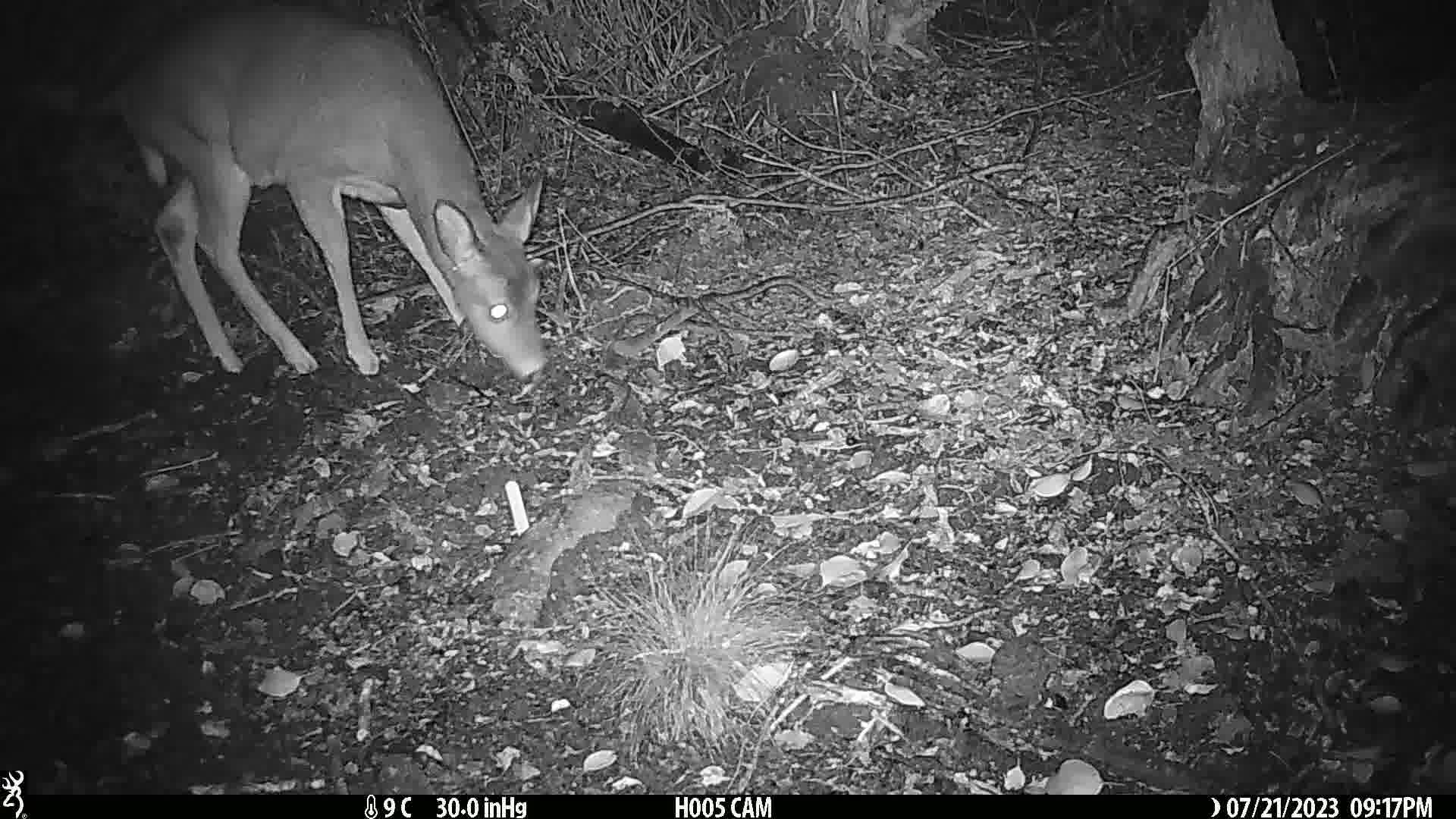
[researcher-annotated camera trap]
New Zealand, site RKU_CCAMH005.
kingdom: Animalia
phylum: Chordata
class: Mammalia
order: Artiodactyla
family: Cervidae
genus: Odocoileus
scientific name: Odocoileus virginianus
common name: white-tailed deer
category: white tailed deer